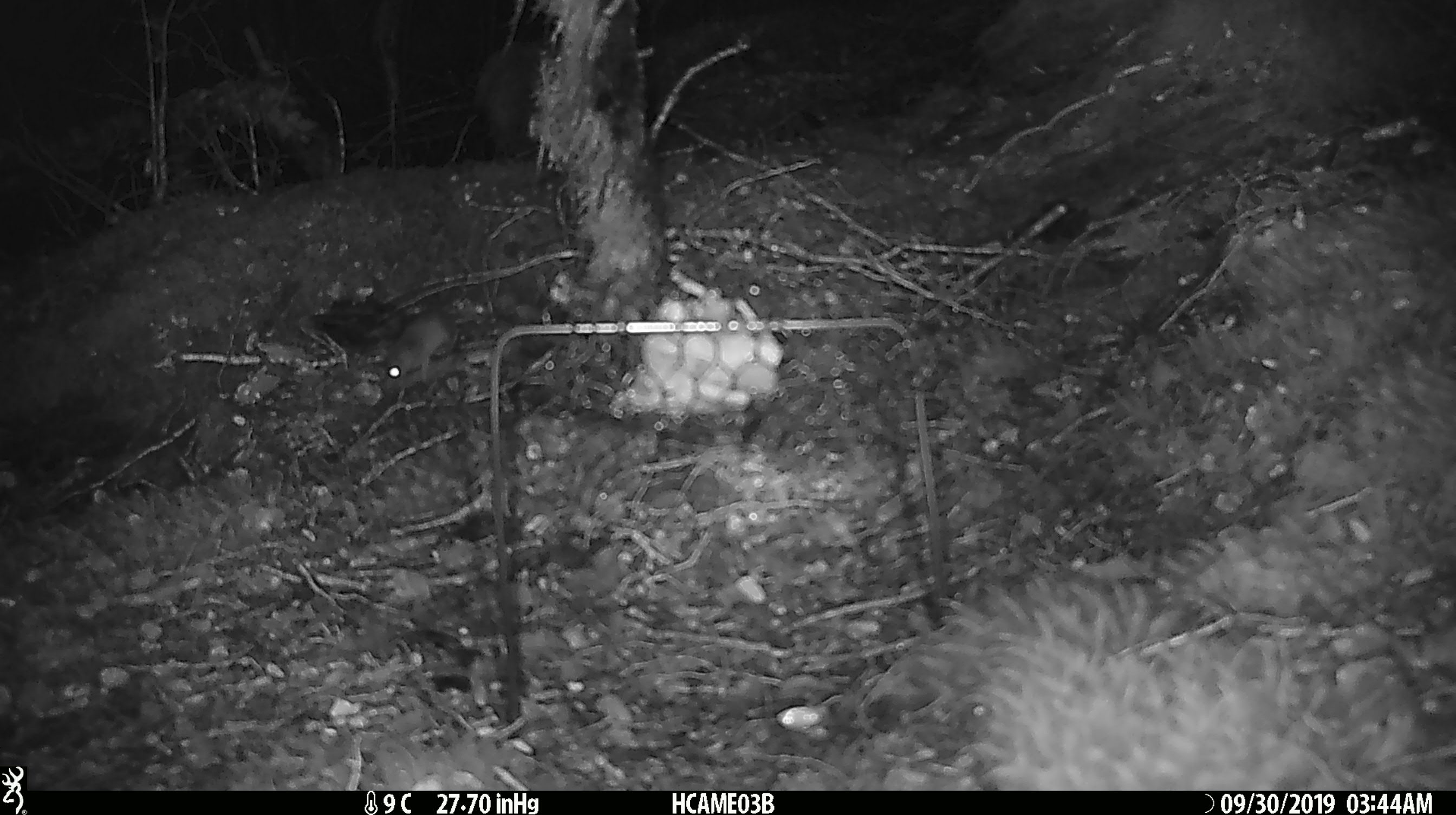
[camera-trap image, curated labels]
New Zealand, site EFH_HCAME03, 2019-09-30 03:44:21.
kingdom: Animalia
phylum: Chordata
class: Mammalia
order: Rodentia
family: Muridae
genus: Mus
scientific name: Mus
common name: mouse